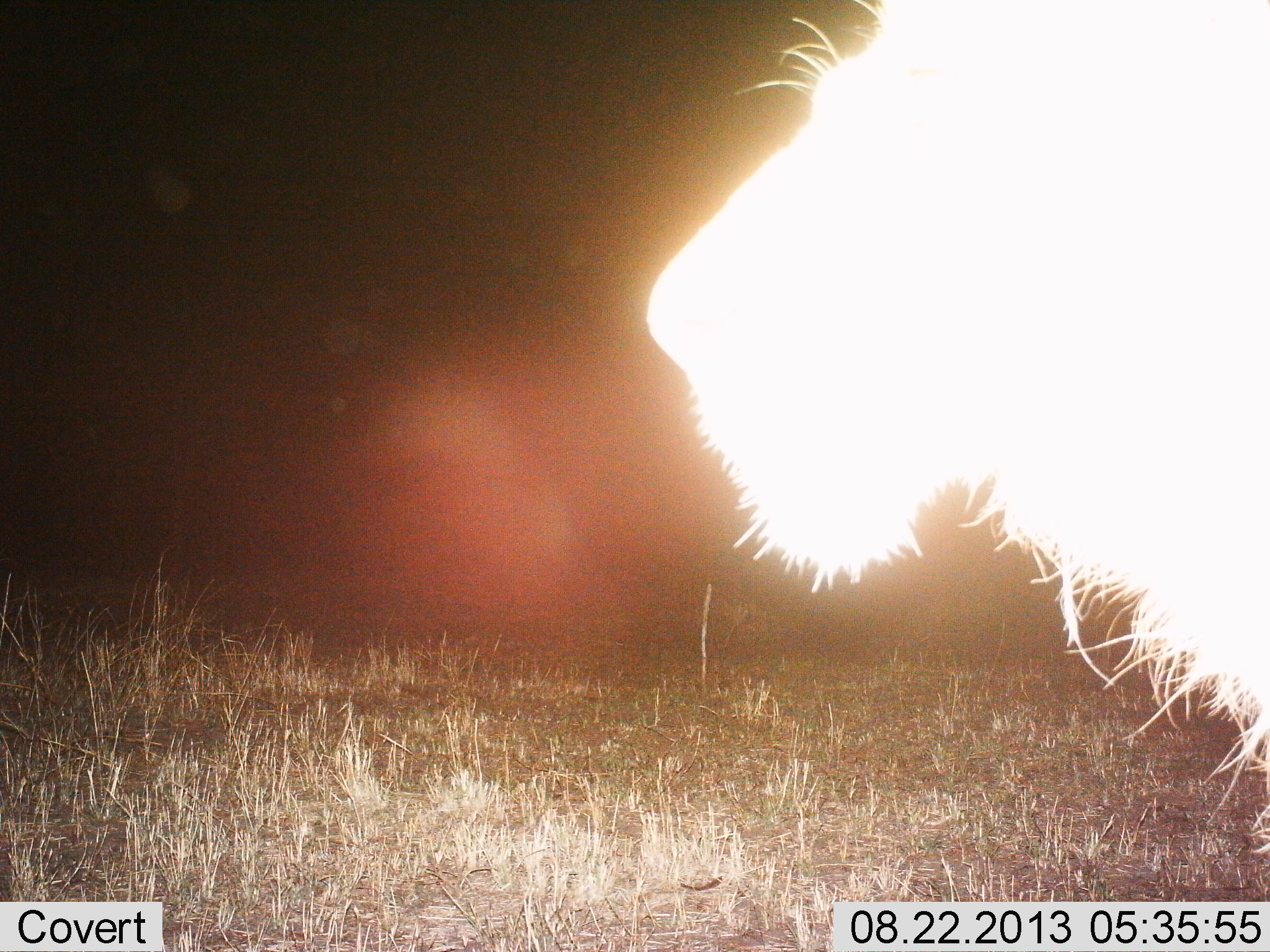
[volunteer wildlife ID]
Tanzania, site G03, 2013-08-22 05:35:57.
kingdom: Animalia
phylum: Chordata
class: Mammalia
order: Carnivora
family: Felidae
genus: Panthera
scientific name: Panthera leo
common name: lion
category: lionmale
Lionmale (lion) (Panthera leo), count 1. Behavior (volunteer vote fractions): standing 79%, resting 12%, moving 12%, interacting 0%. Young present (vote fraction): 0%. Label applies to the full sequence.